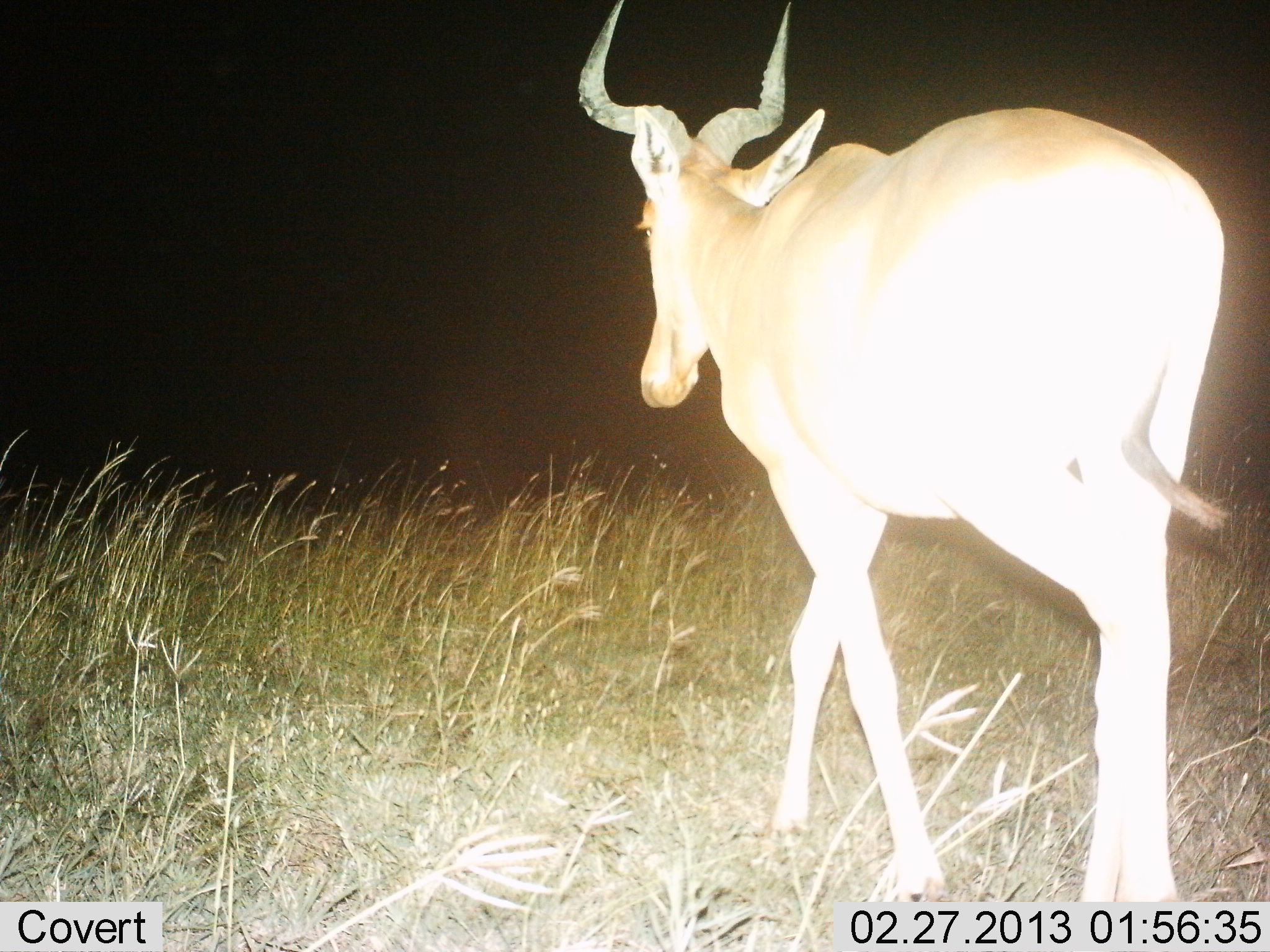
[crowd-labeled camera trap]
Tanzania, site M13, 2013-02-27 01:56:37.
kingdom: Animalia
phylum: Chordata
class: Mammalia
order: Artiodactyla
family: Bovidae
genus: Alcelaphus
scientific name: Alcelaphus buselaphus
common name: hartebeest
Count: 1.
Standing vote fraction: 5%.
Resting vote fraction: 0%.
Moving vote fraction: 100%.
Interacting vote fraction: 0%.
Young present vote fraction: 0%.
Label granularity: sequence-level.